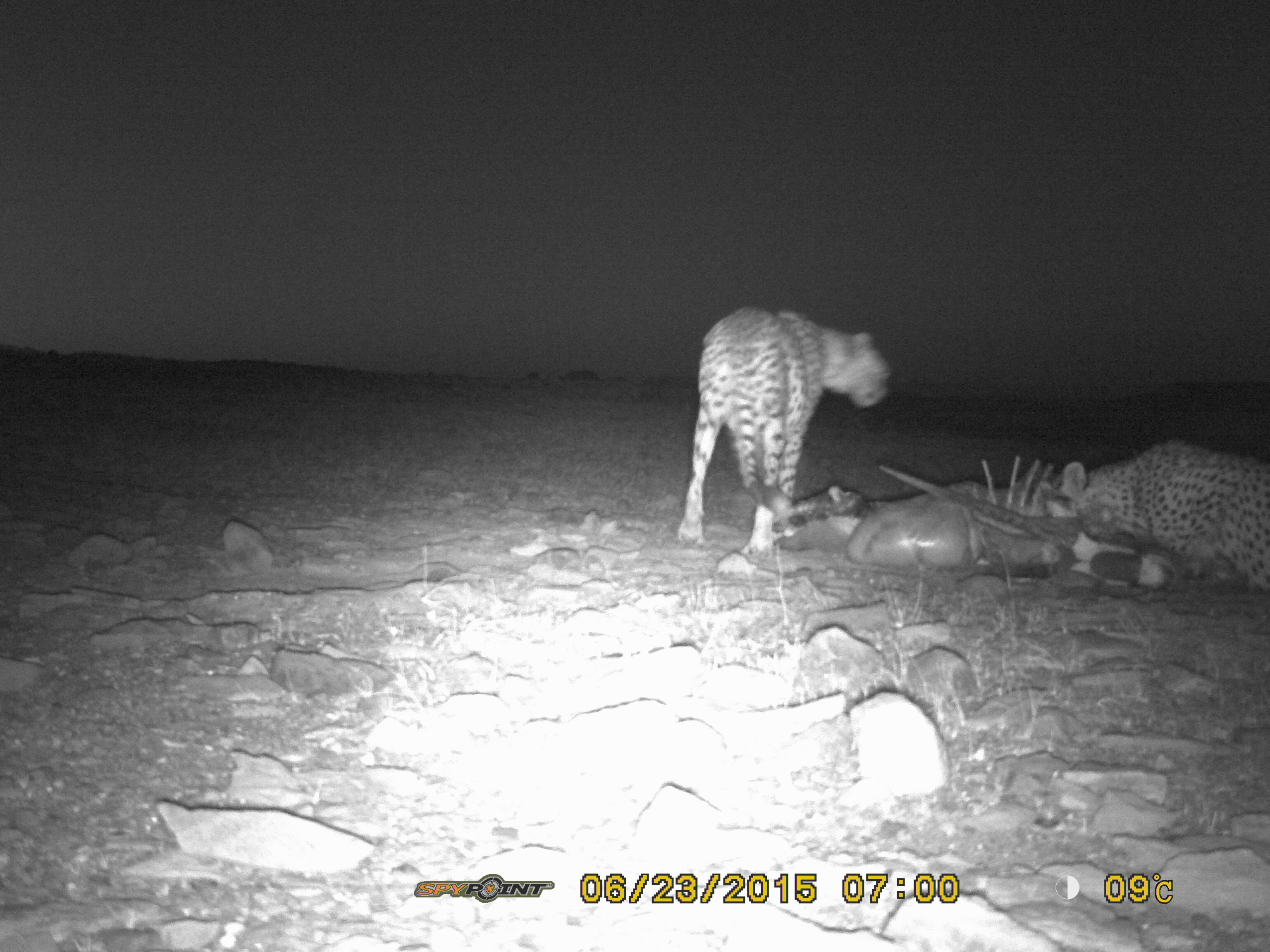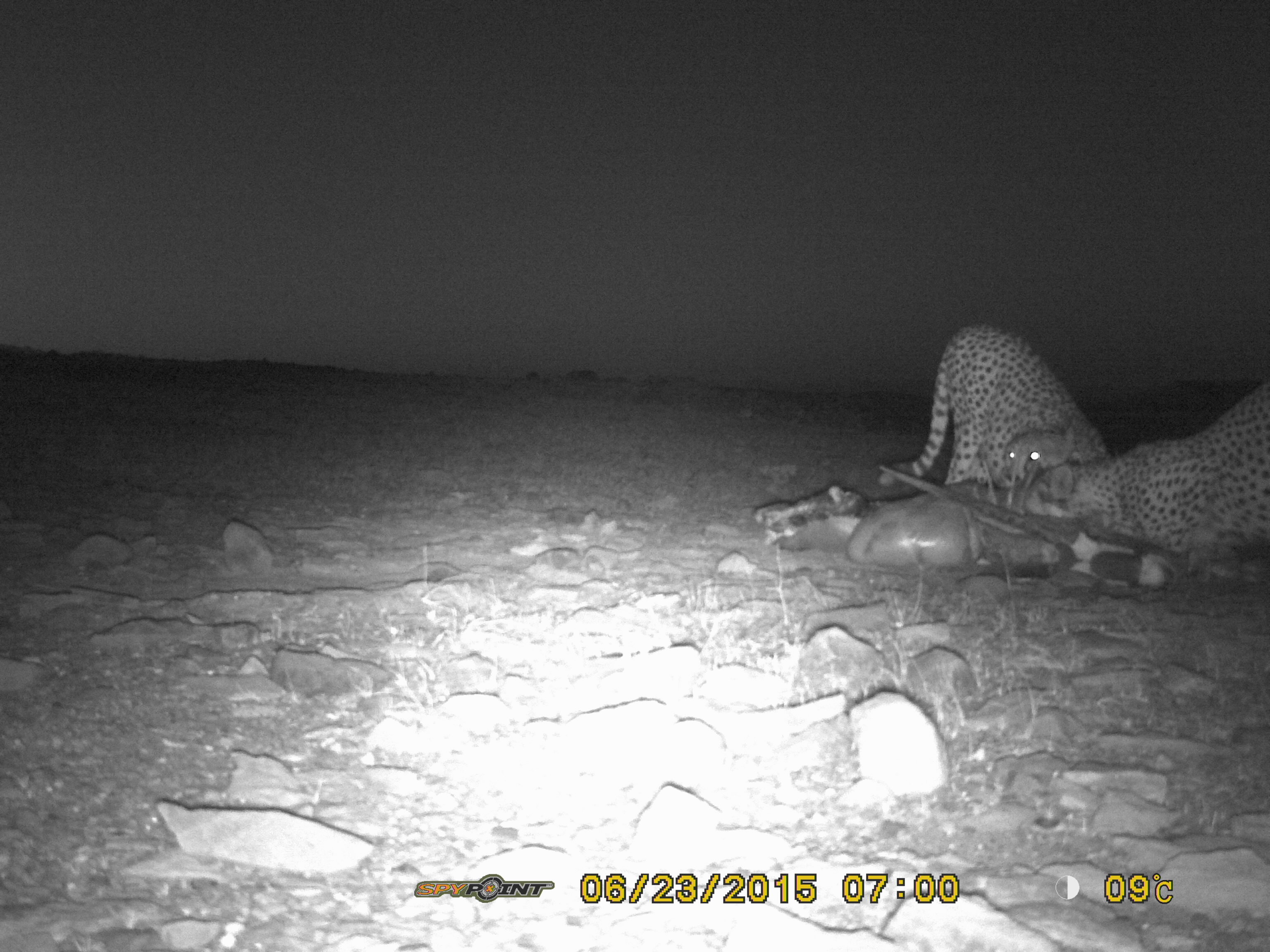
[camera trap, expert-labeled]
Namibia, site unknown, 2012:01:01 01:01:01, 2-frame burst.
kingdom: Animalia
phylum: Chordata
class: Mammalia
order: Carnivora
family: Felidae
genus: Acinonyx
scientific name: Acinonyx jubatus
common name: cheetah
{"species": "Acinonyx jubatus (cheetah)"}